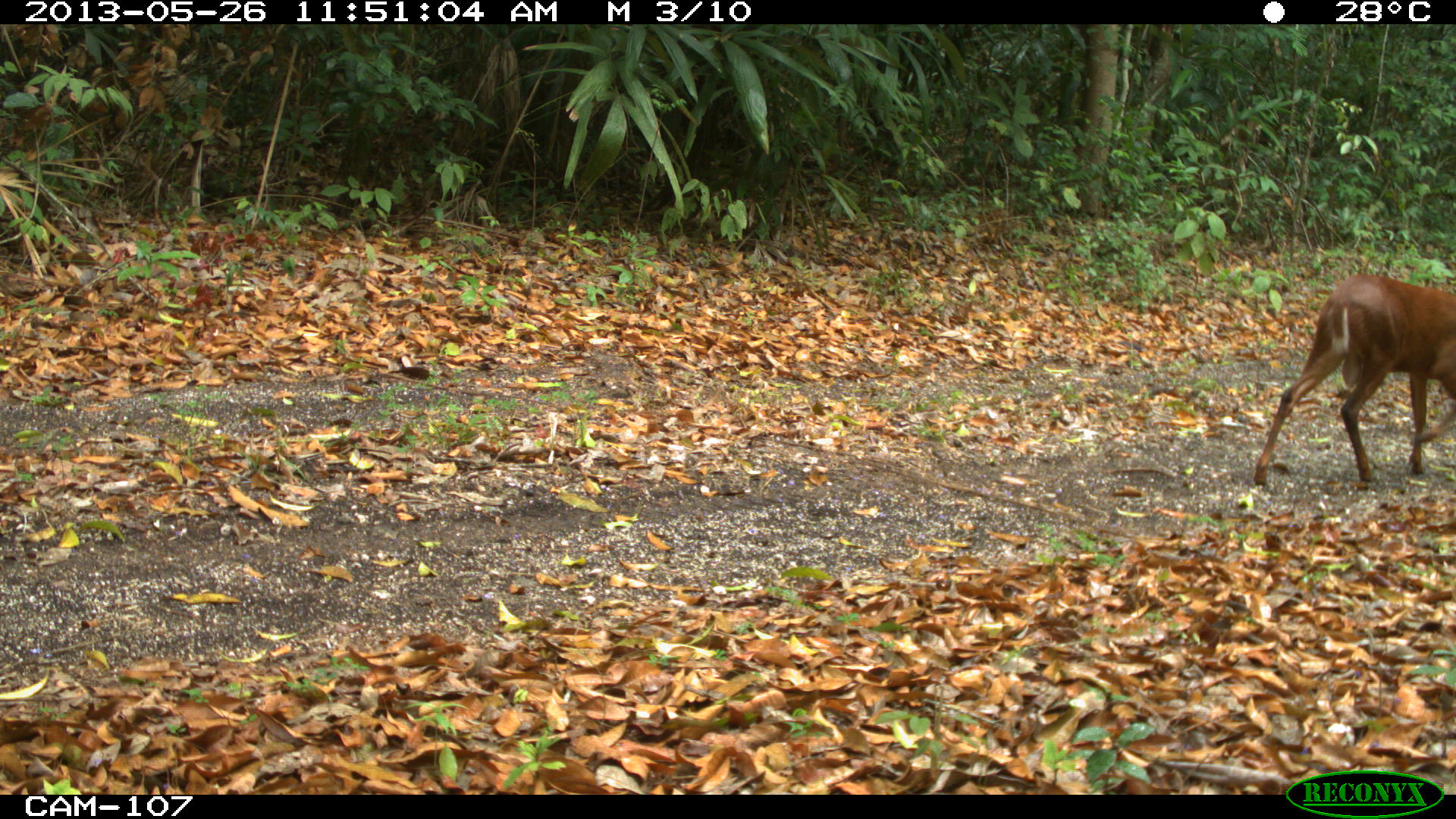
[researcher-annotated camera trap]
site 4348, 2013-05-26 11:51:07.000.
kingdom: Animalia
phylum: Chordata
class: Mammalia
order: Artiodactyla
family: Cervidae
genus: Mazama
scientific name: Mazama temama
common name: central american red brocket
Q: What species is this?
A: Mazama temama (central american red brocket).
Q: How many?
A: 1.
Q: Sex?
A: Male.